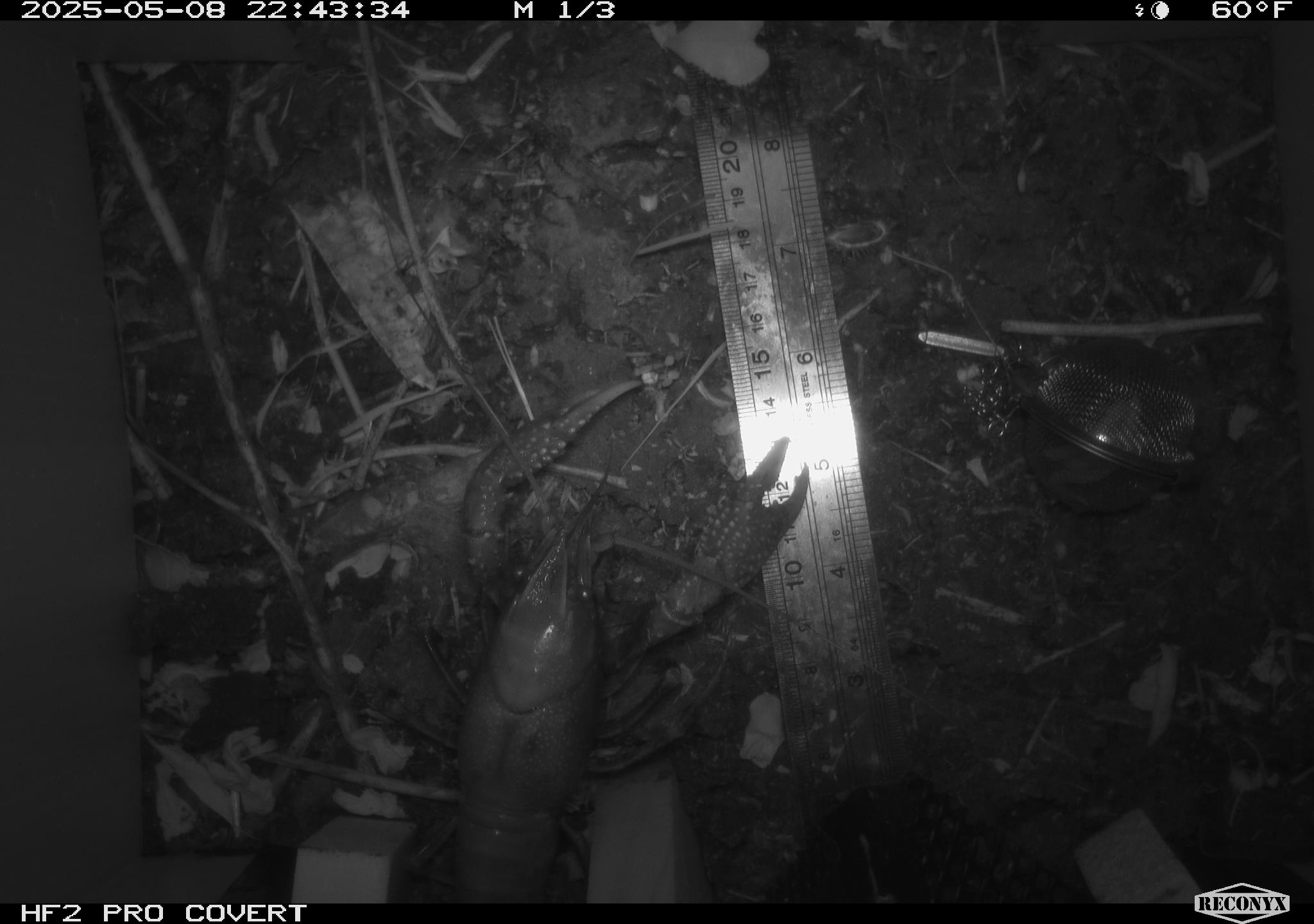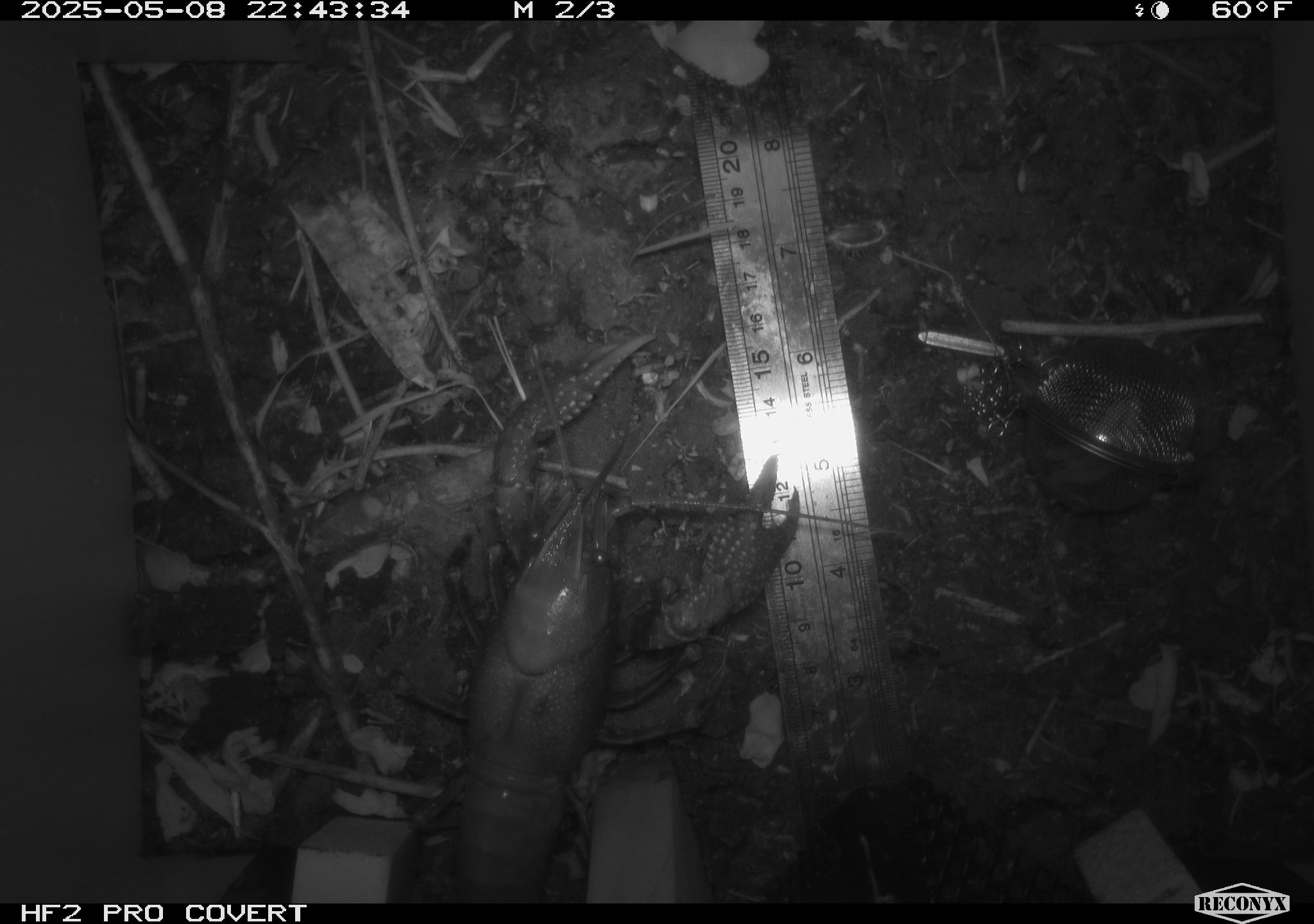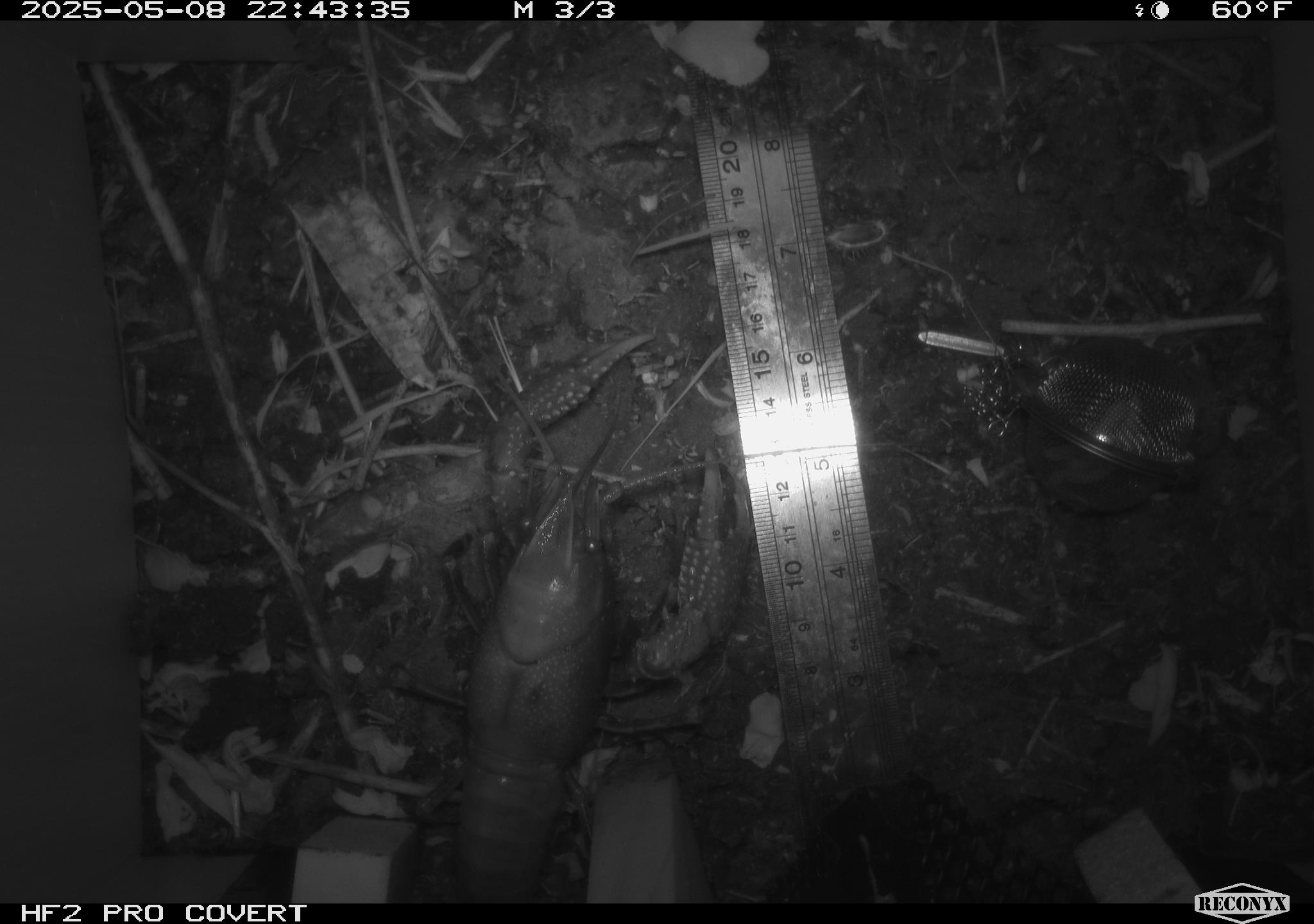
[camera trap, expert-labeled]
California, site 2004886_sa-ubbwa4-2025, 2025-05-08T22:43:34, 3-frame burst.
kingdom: Animalia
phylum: Arthropoda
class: Malacostraca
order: Decapoda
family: Palinuridae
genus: Jasus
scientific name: Jasus edwardsii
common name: crayfish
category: crayfish species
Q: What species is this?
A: Crayfish species (crayfish) (Jasus edwardsii).